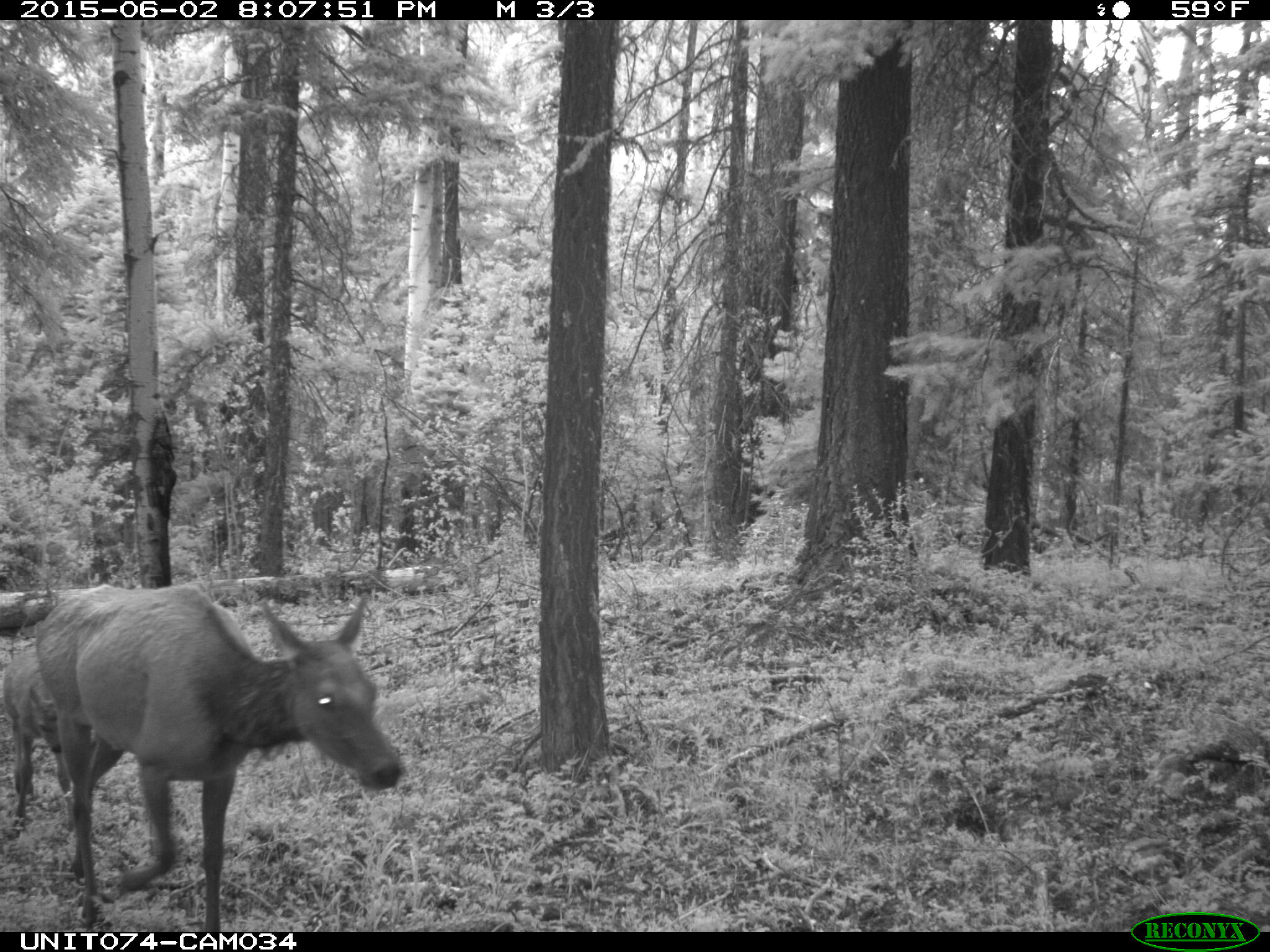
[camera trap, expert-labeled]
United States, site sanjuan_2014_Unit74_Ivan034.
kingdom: Animalia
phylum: Chordata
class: Mammalia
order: Artiodactyla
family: Cervidae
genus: Cervus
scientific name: Cervus elaphus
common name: red deer